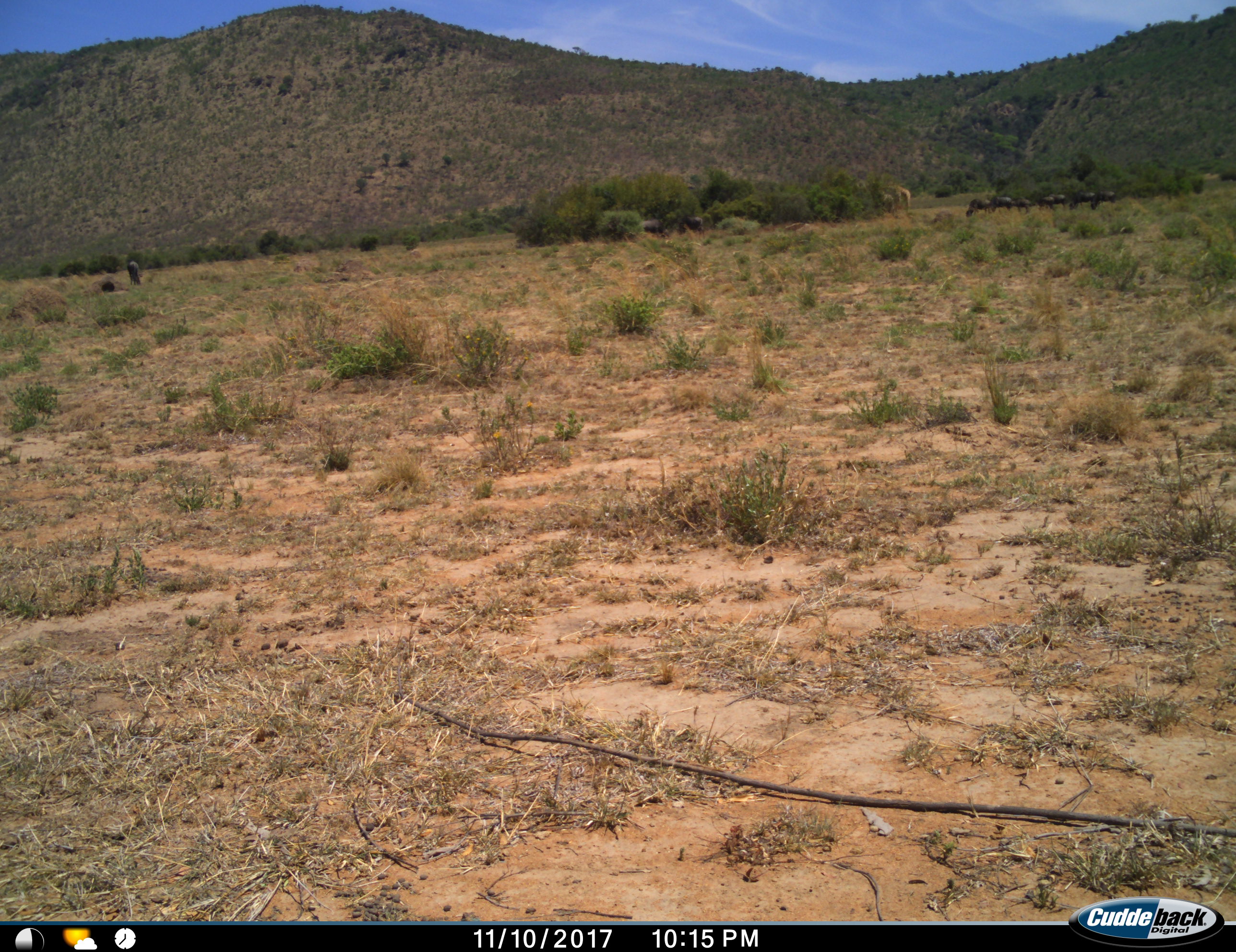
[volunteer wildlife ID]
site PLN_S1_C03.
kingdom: Animalia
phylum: Chordata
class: Mammalia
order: Artiodactyla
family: Giraffidae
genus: Giraffa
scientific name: Giraffa camelopardalis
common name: giraffe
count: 1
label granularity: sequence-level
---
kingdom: Animalia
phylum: Chordata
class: Mammalia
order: Artiodactyla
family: Bovidae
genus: Connochaetes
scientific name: Connochaetes taurinus taurinus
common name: blue wildebeest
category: wildebeestblue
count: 10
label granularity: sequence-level